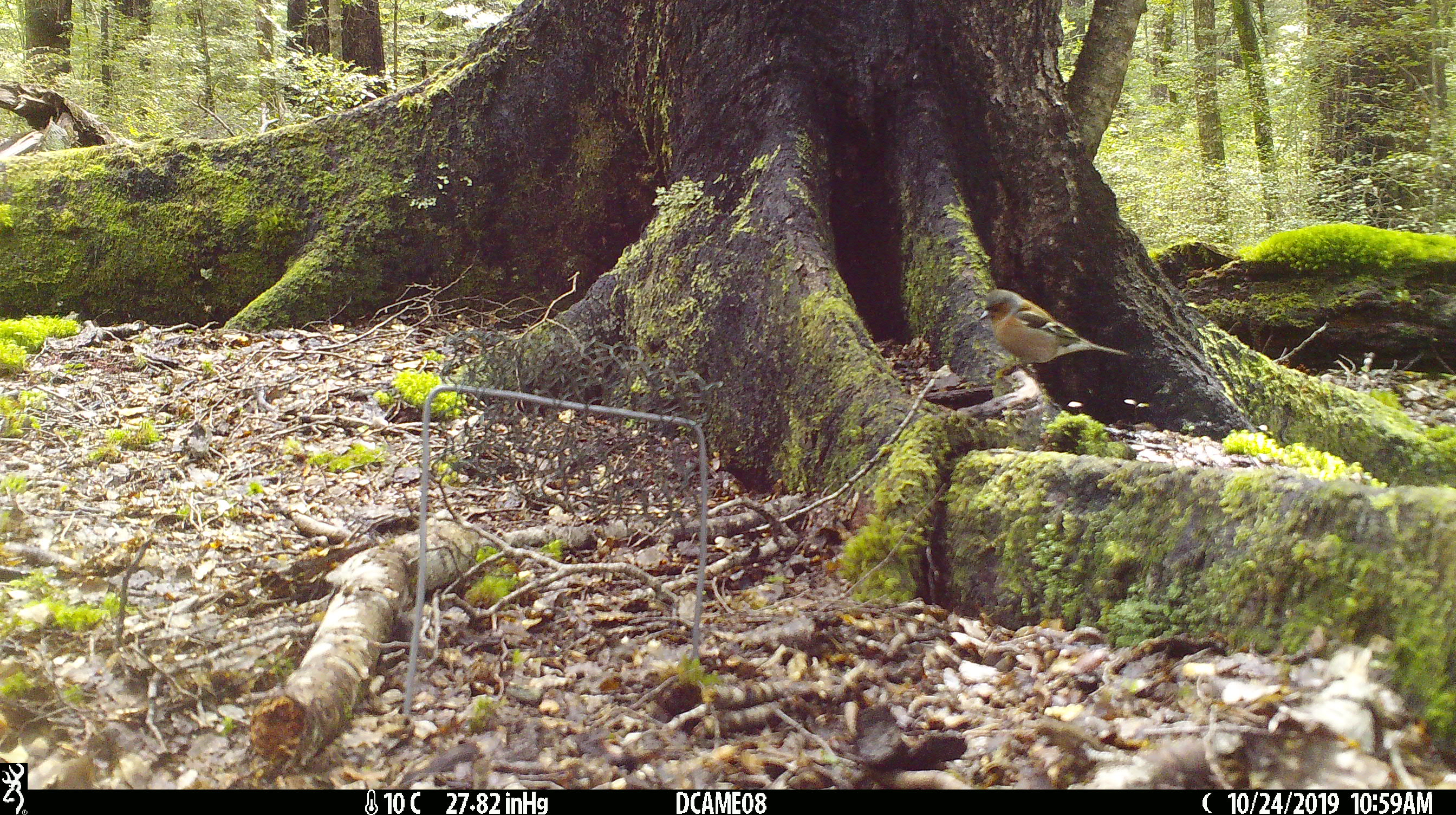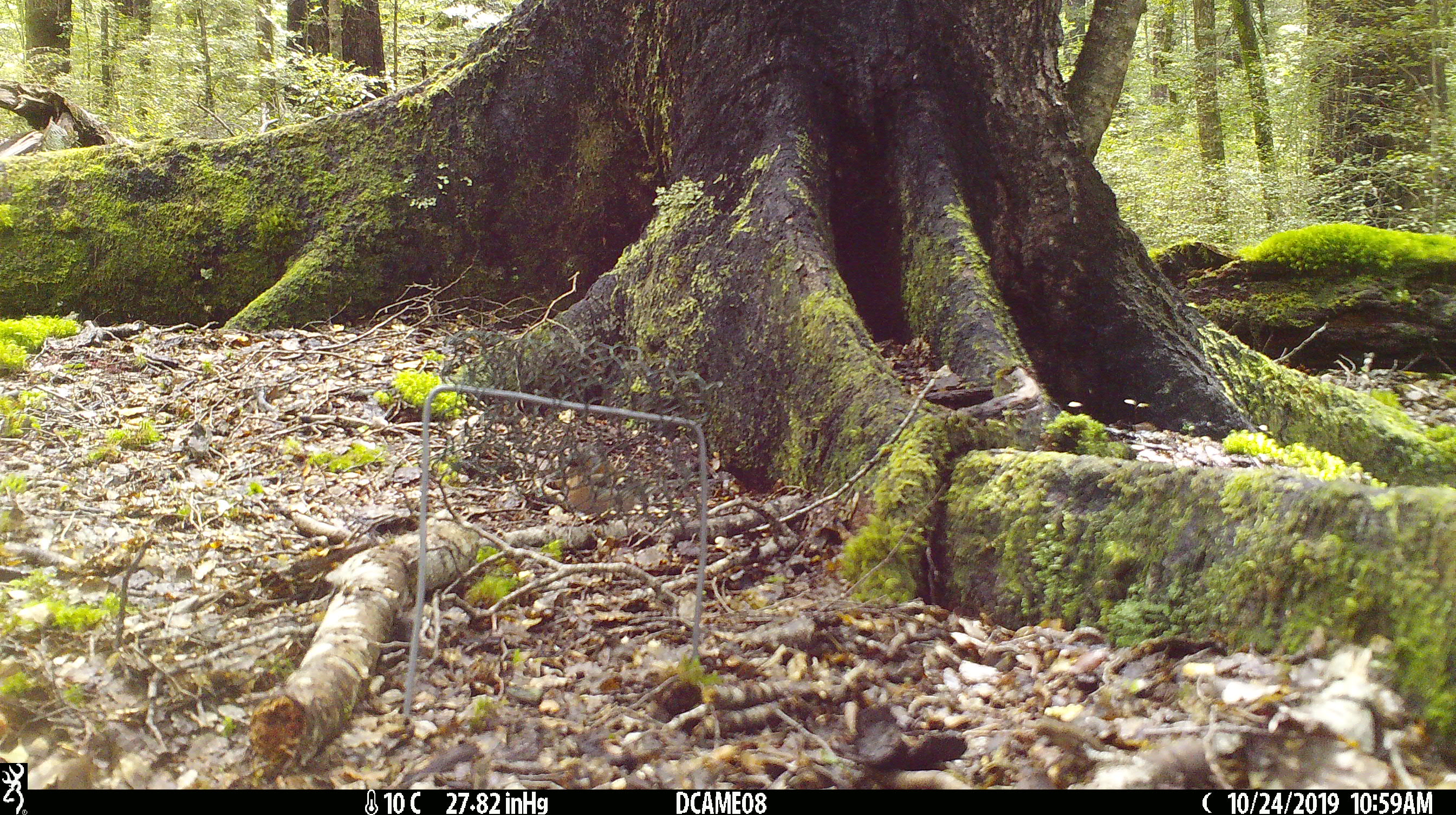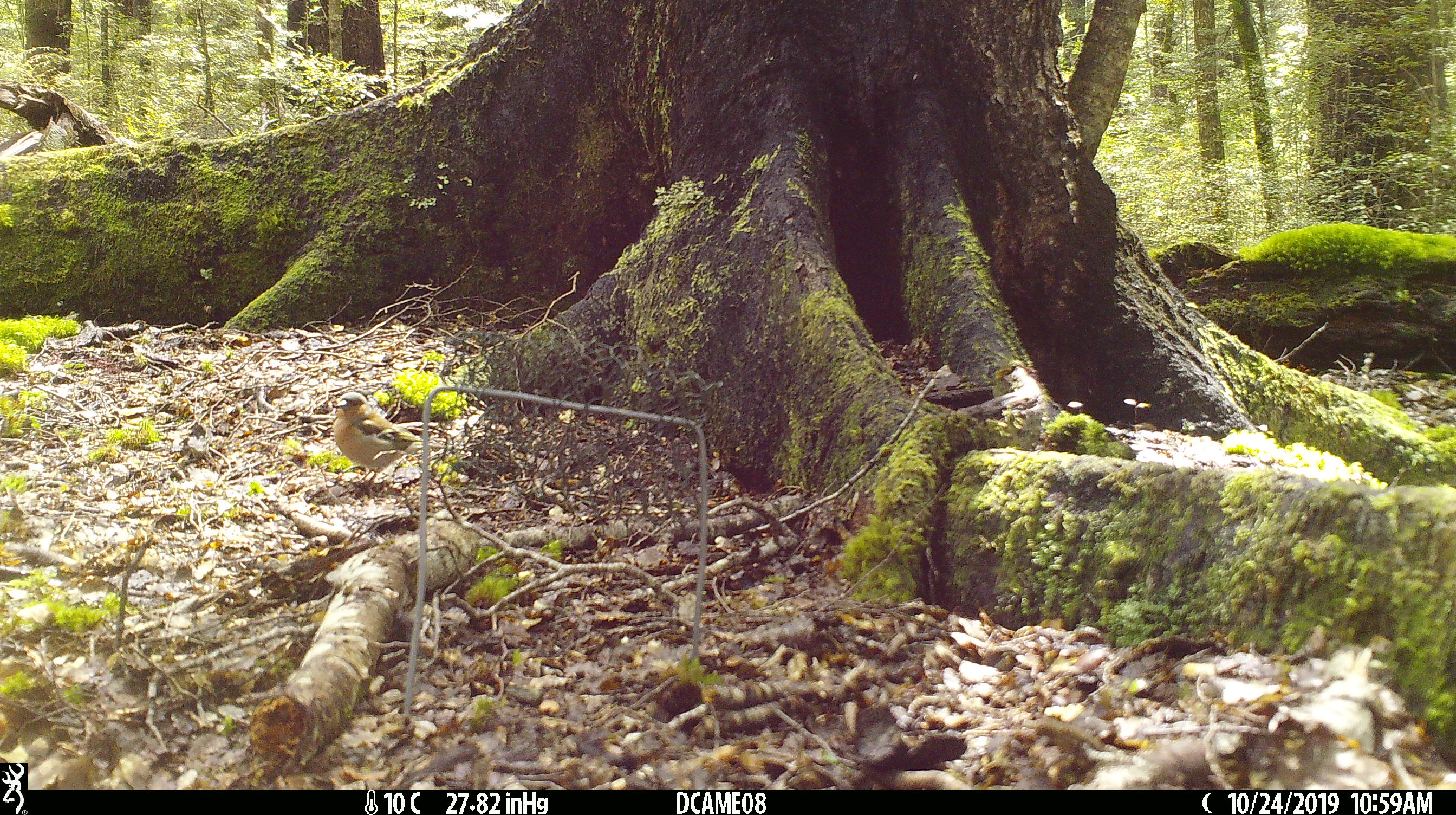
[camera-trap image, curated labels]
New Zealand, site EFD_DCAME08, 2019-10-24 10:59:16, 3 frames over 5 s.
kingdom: Animalia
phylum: Chordata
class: Aves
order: Passeriformes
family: Fringillidae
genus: Fringilla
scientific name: Fringilla coelebs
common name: common chaffinch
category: chaffinch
Chaffinch (common chaffinch) (Fringilla coelebs).